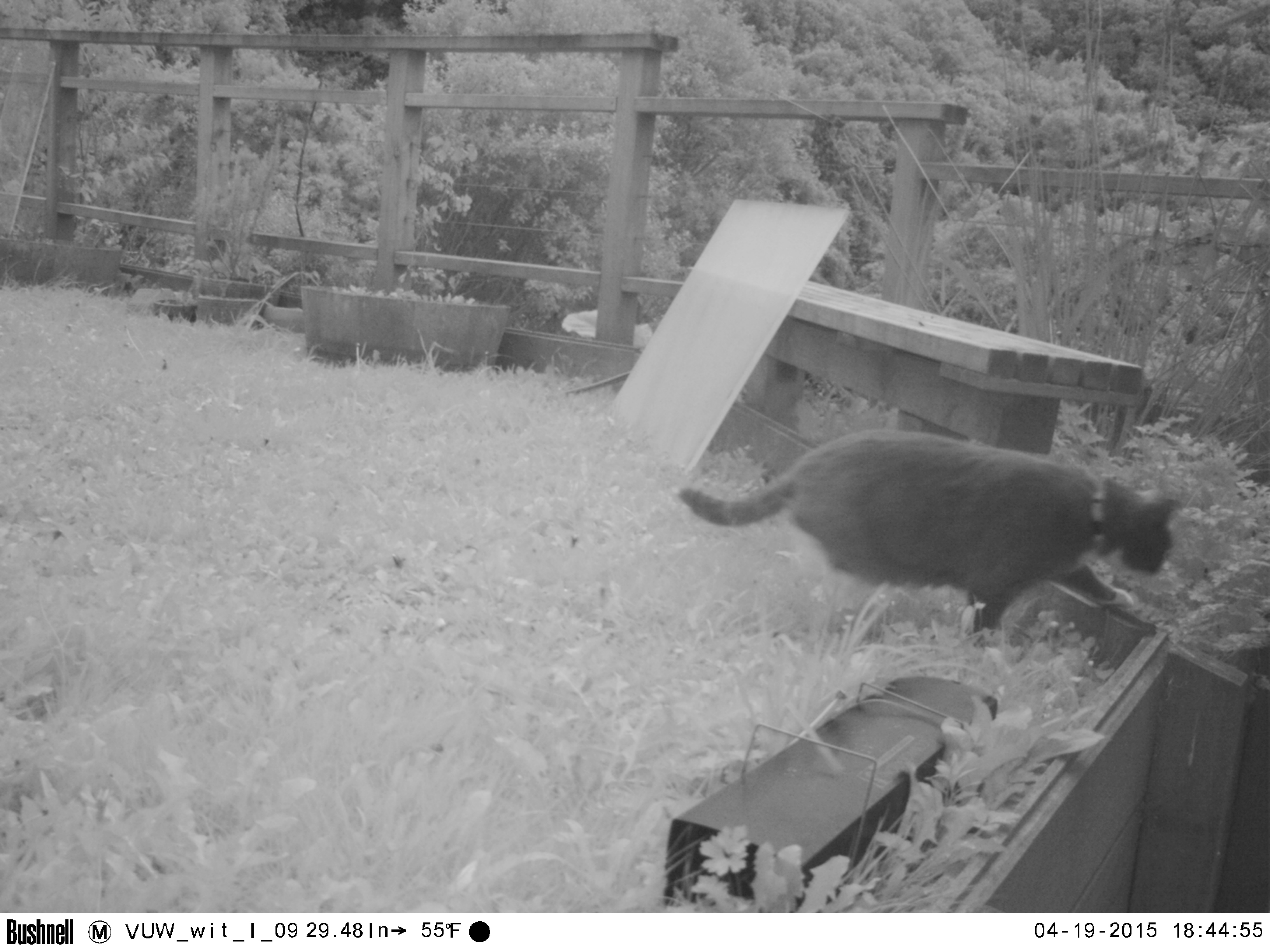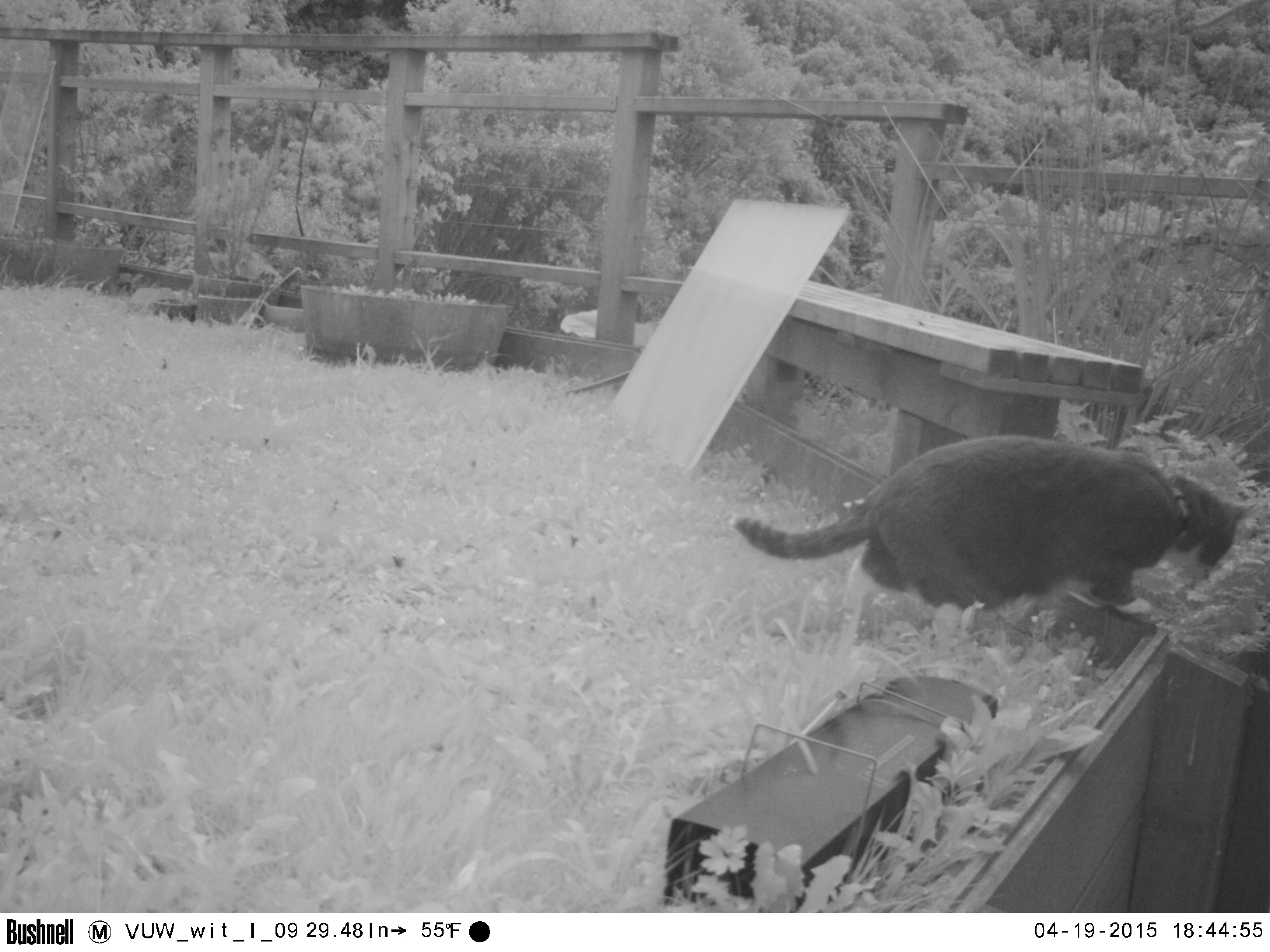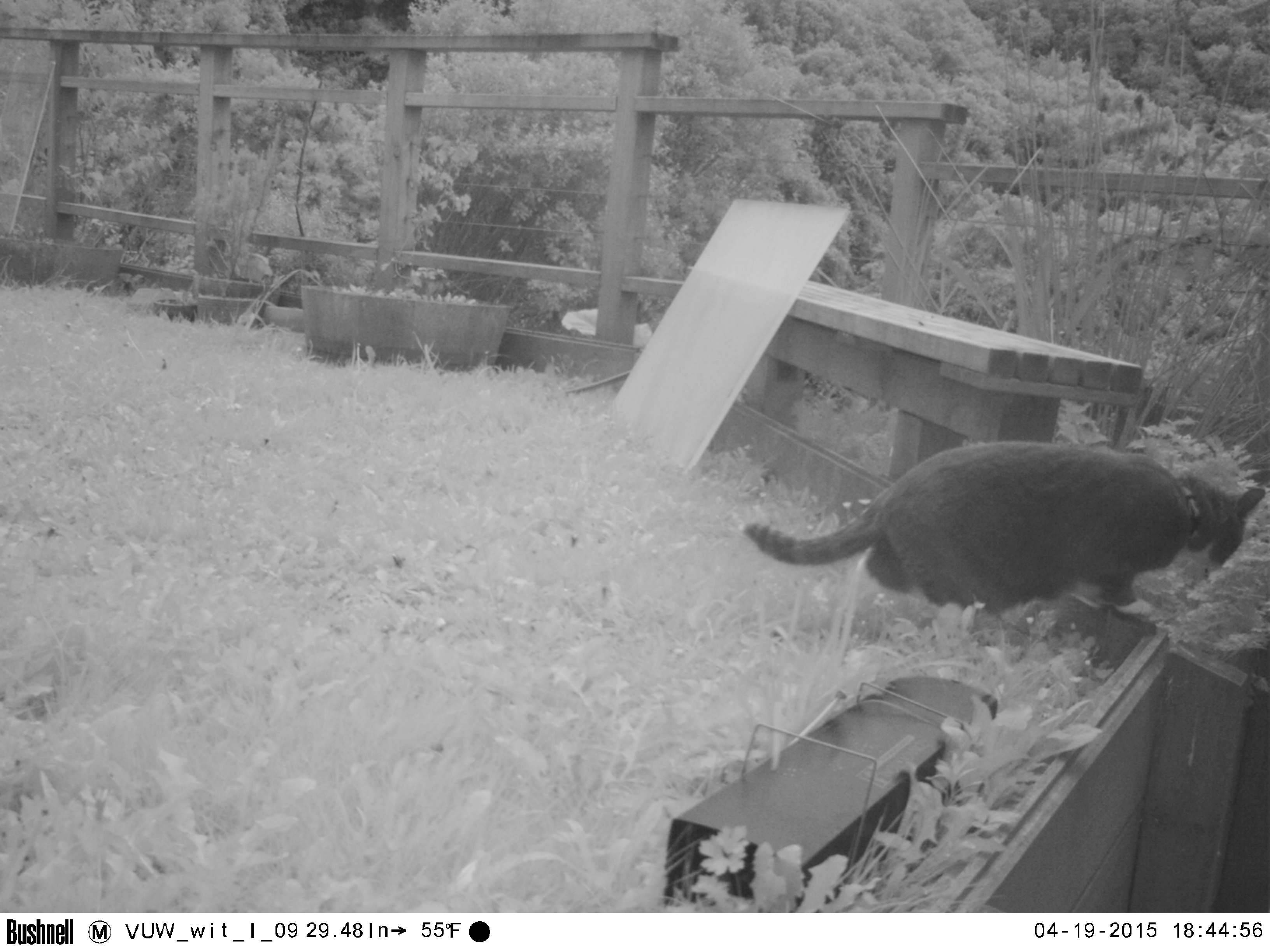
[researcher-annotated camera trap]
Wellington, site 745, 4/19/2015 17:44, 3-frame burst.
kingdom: Animalia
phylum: Chordata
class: Mammalia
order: Carnivora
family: Felidae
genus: Felis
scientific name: Felis catus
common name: cat